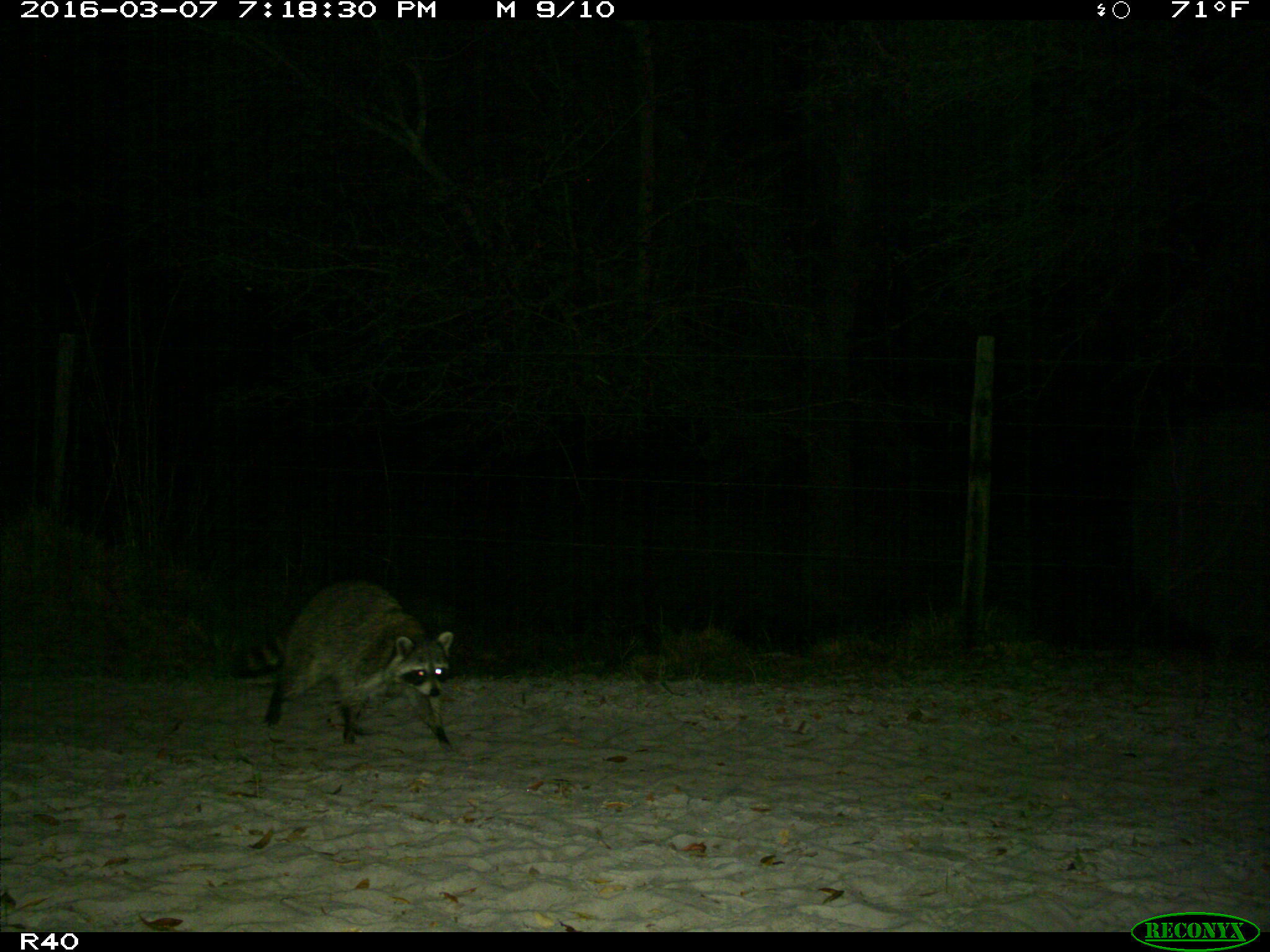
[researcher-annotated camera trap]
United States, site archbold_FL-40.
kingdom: Animalia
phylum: Chordata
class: Mammalia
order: Carnivora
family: Procyonidae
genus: Procyon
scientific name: Procyon lotor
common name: common raccoon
Procyon lotor (common raccoon).